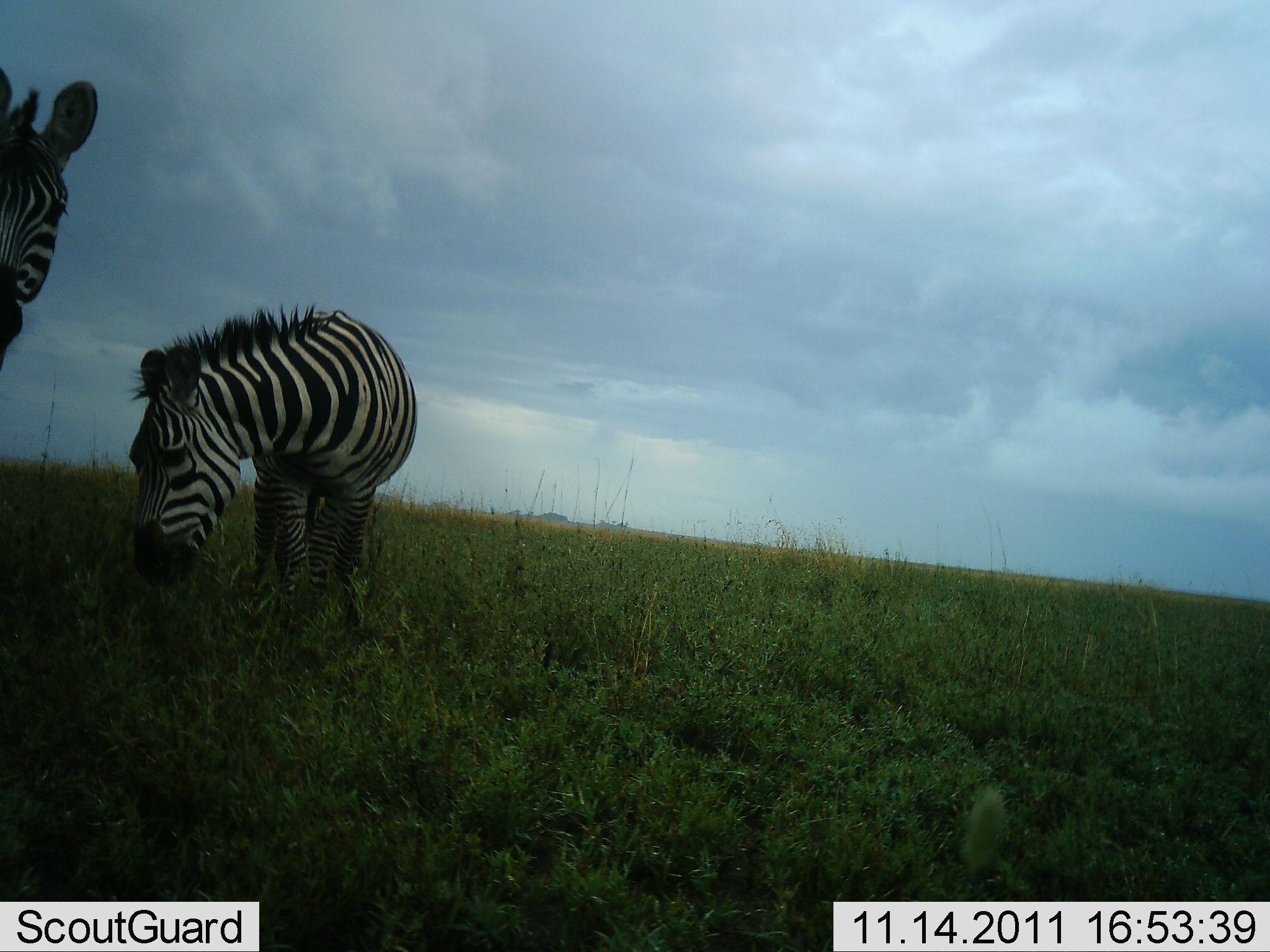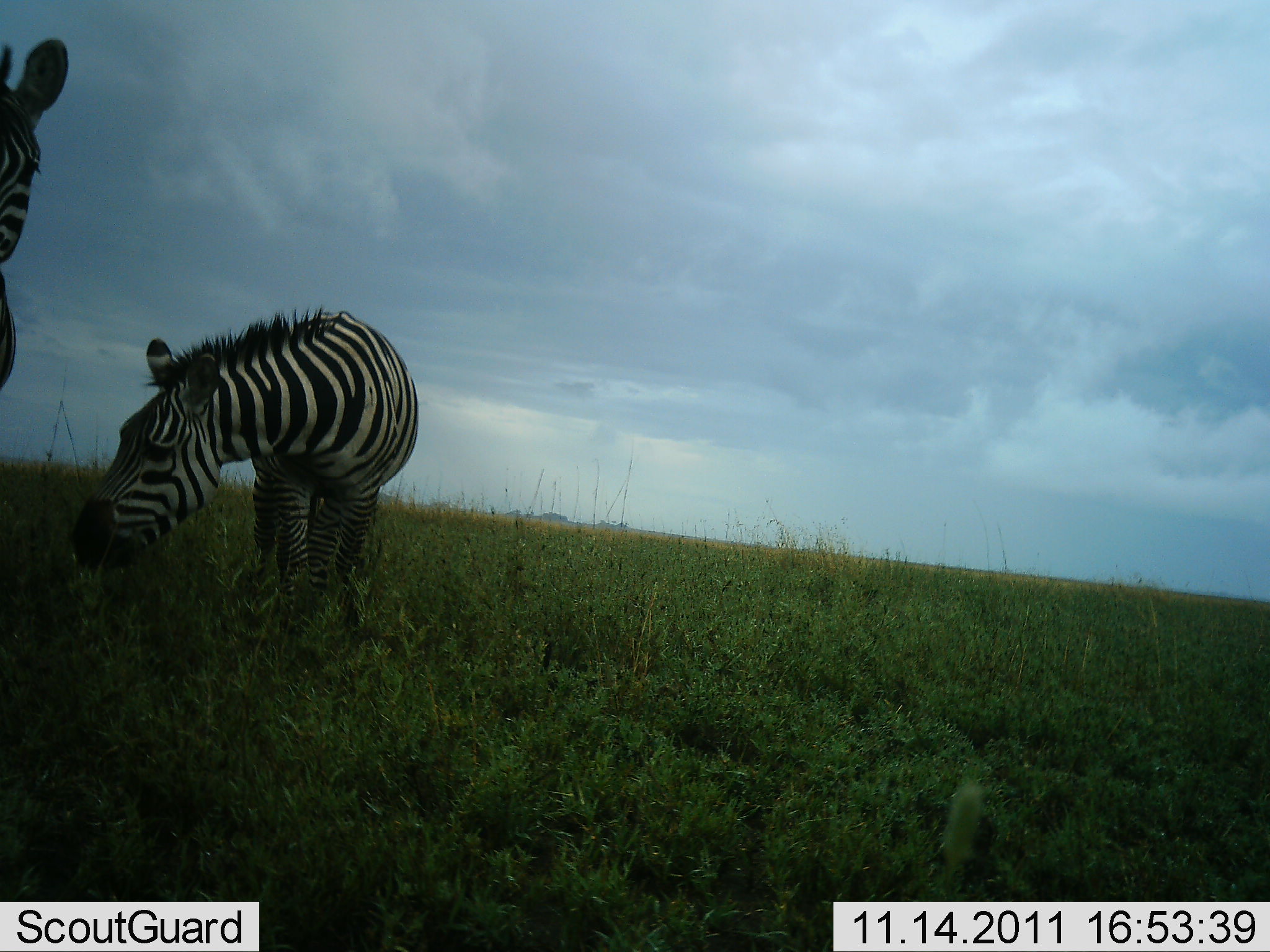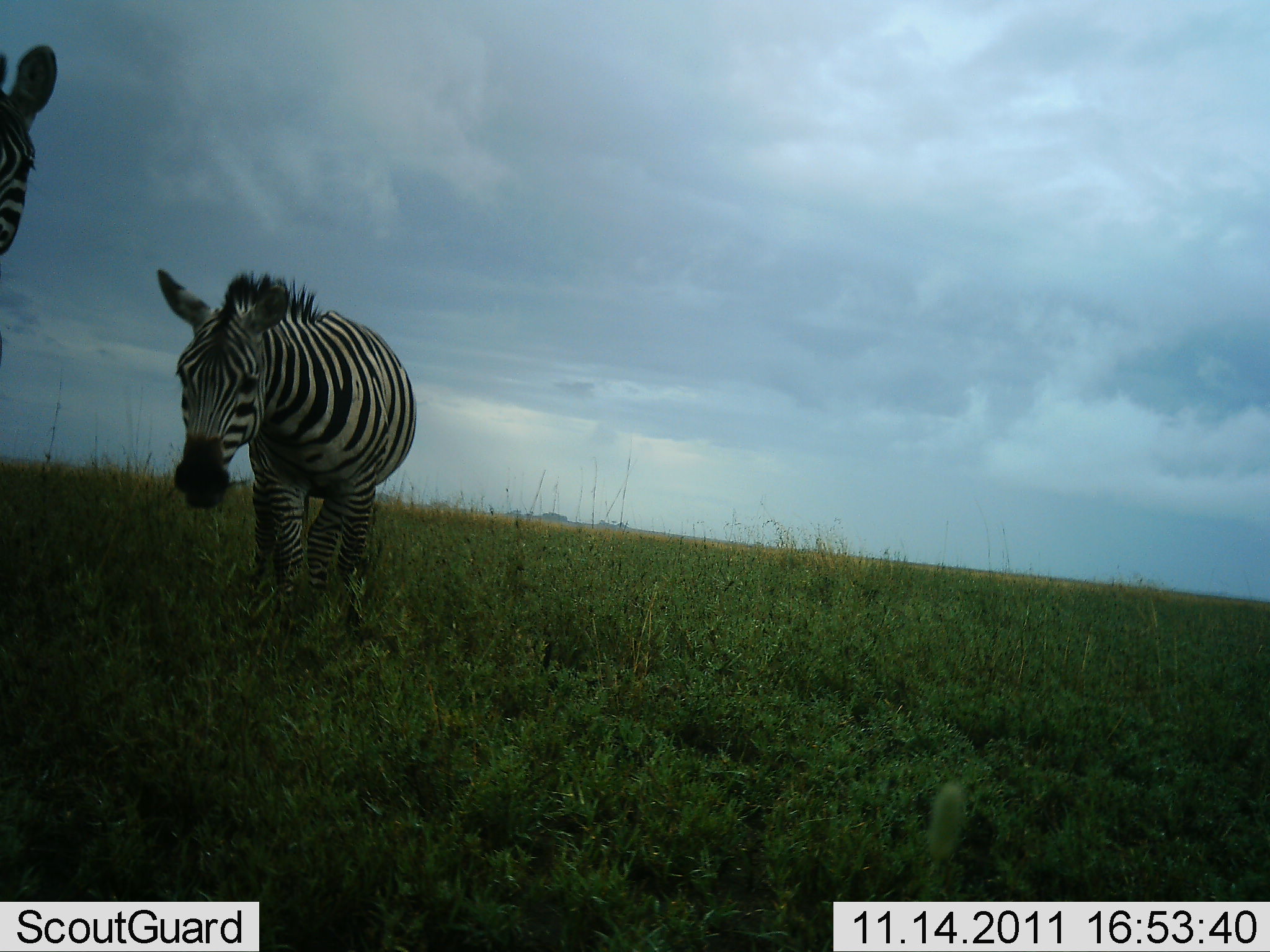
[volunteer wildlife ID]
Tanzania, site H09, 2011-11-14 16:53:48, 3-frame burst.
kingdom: Animalia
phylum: Chordata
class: Mammalia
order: Perissodactyla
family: Equidae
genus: Equus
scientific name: Equus quagga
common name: plains zebra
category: zebra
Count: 2.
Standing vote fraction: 60%.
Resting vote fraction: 0%.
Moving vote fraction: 7%.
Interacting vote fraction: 7%.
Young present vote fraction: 7%.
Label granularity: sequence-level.